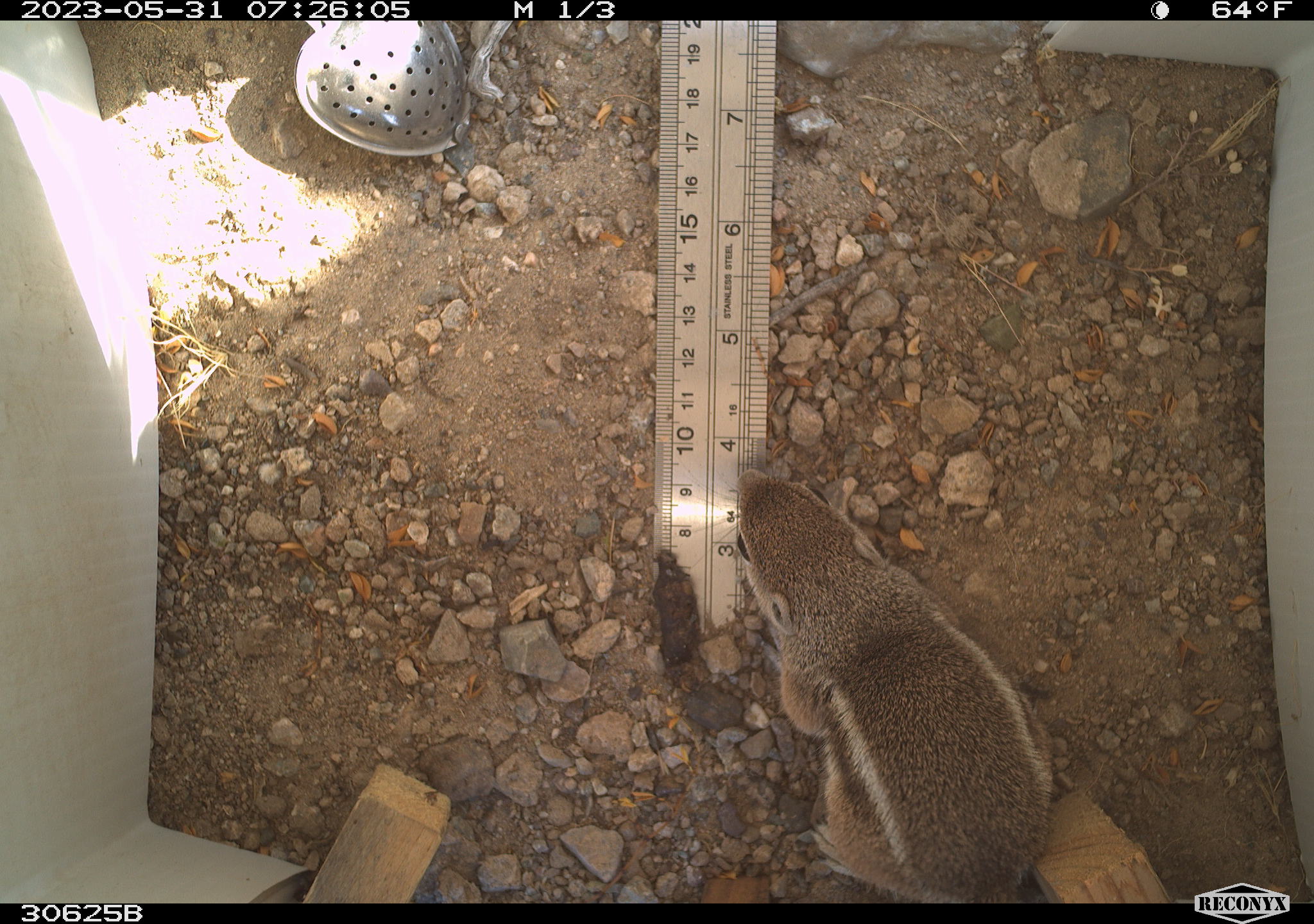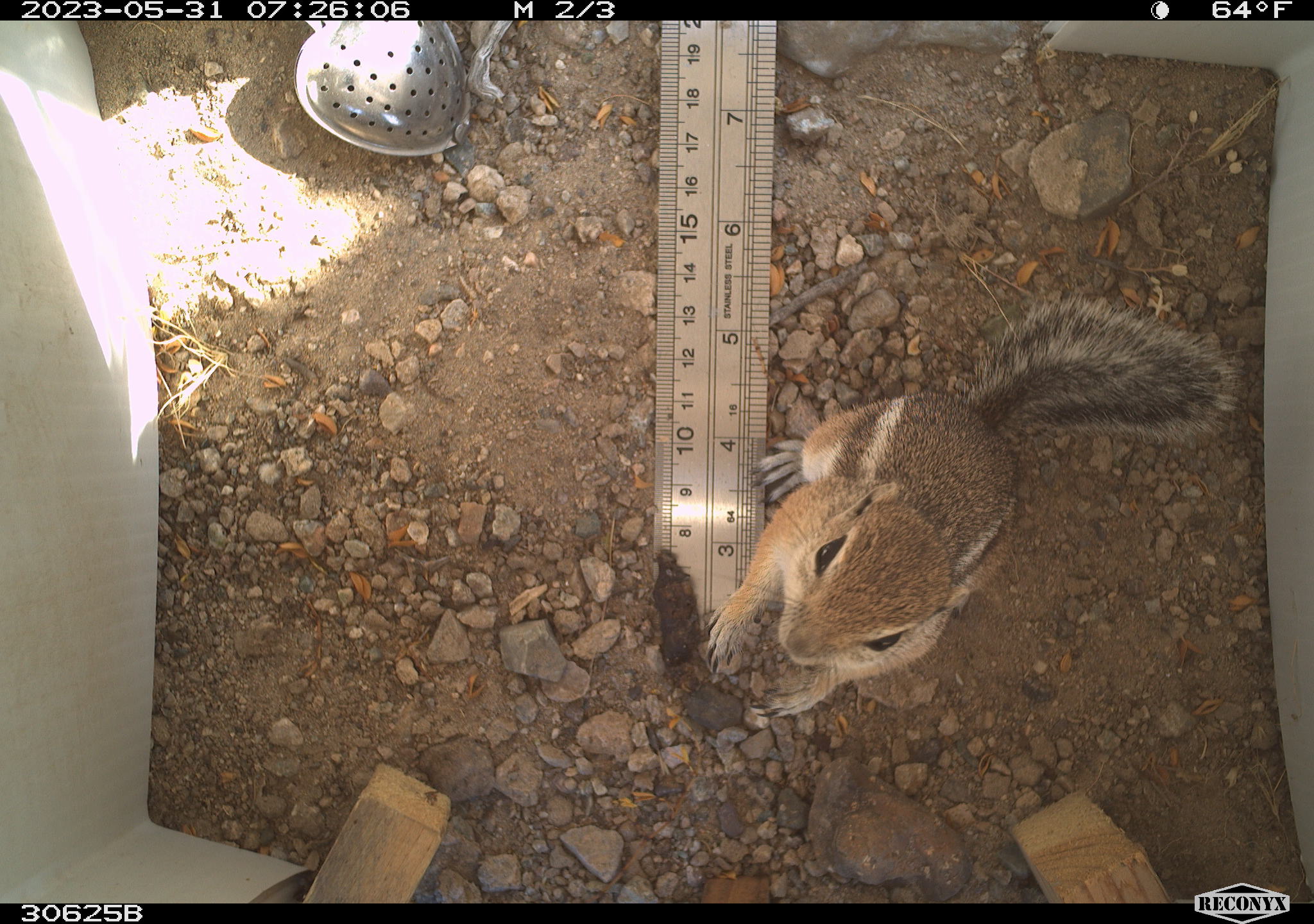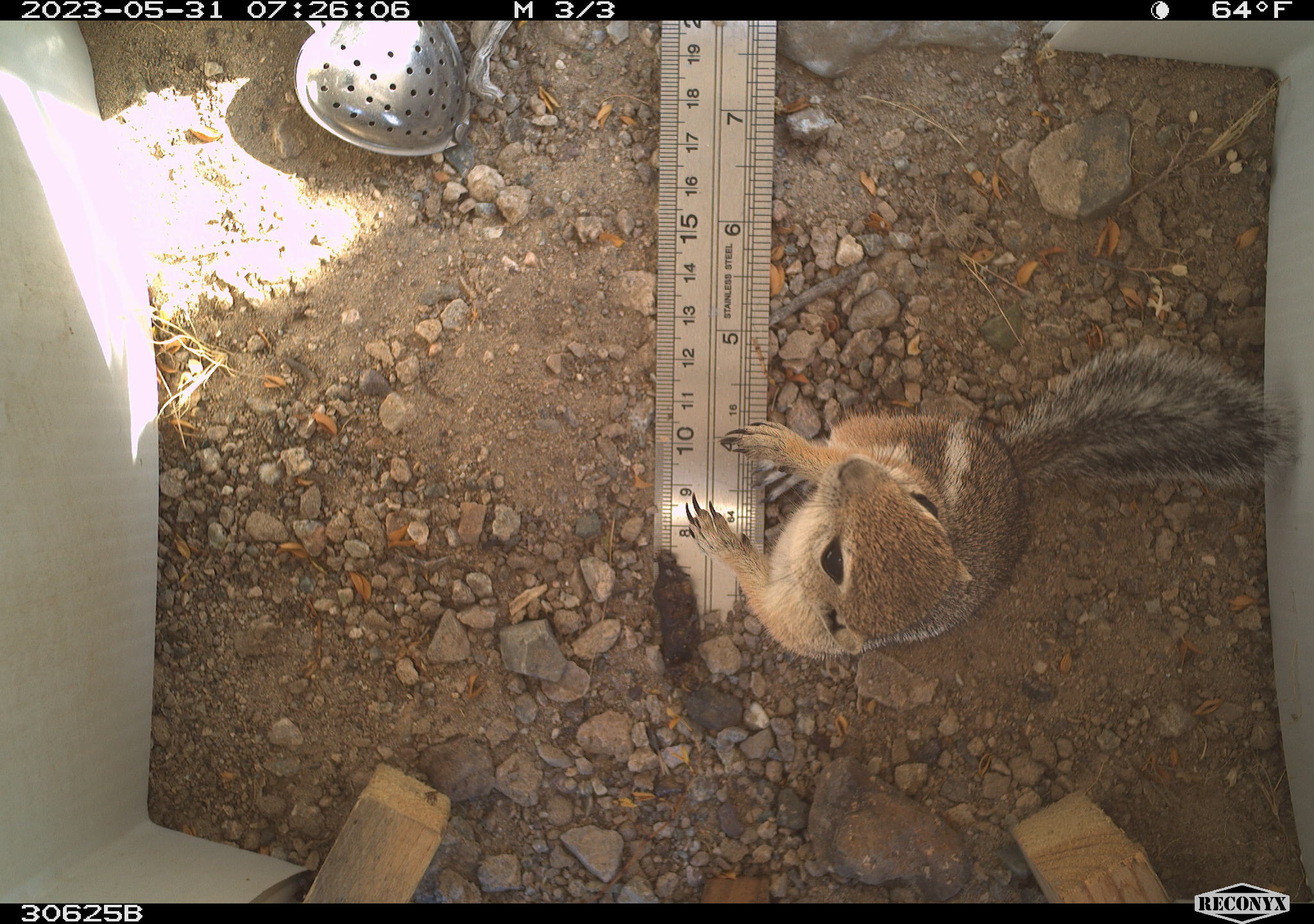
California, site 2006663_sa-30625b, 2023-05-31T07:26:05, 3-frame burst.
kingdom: Animalia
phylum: Chordata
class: Mammalia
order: Rodentia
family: Sciuridae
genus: Ammospermophilus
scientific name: Ammospermophilus leucurus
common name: white-tailed antelope squirrel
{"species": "white-tailed antelope squirrel (Ammospermophilus leucurus)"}